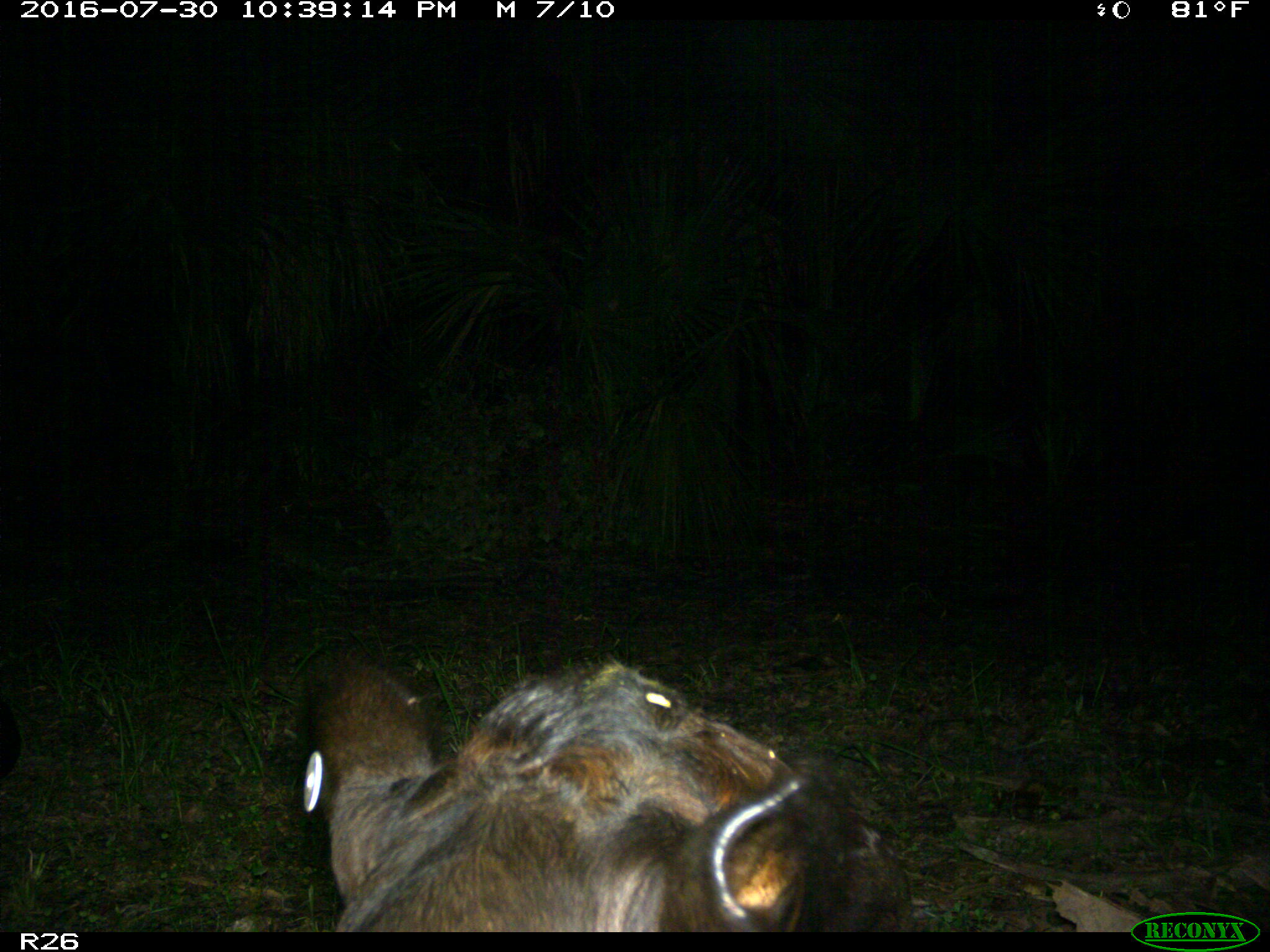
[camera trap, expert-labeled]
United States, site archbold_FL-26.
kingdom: Animalia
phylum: Chordata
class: Mammalia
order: Artiodactyla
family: Bovidae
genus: Bos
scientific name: Bos taurus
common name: domestic cow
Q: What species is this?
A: Bos taurus (domestic cow).